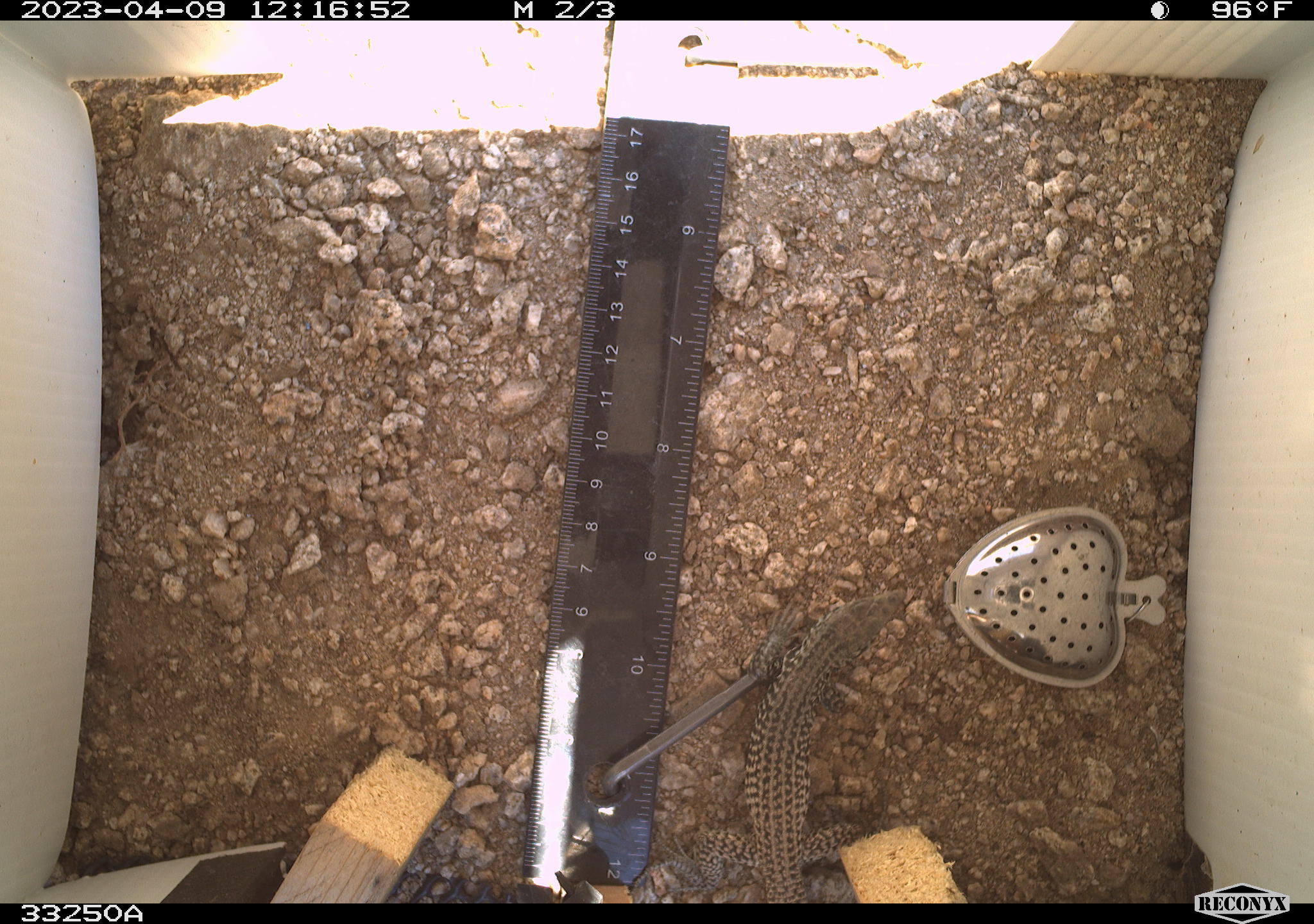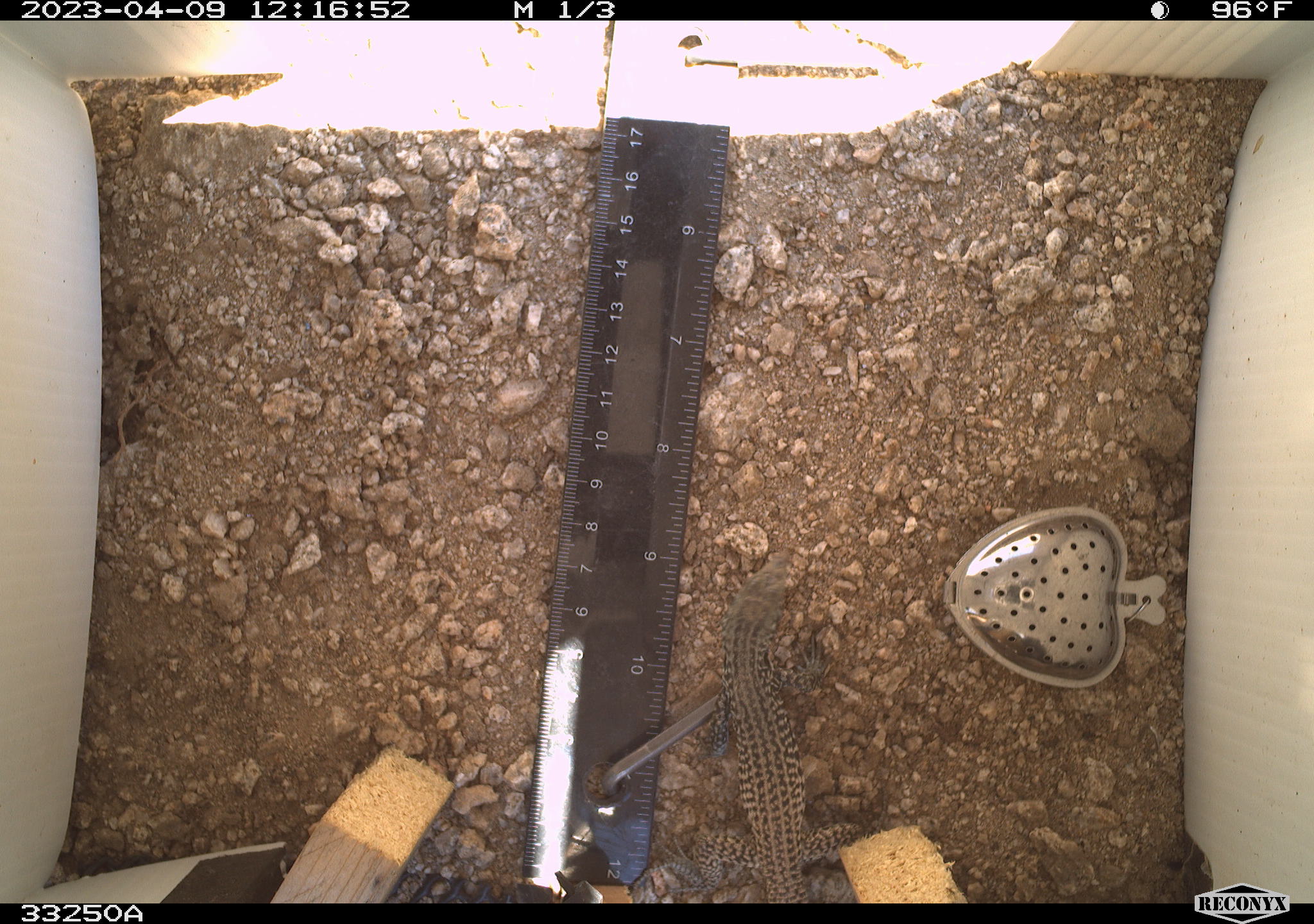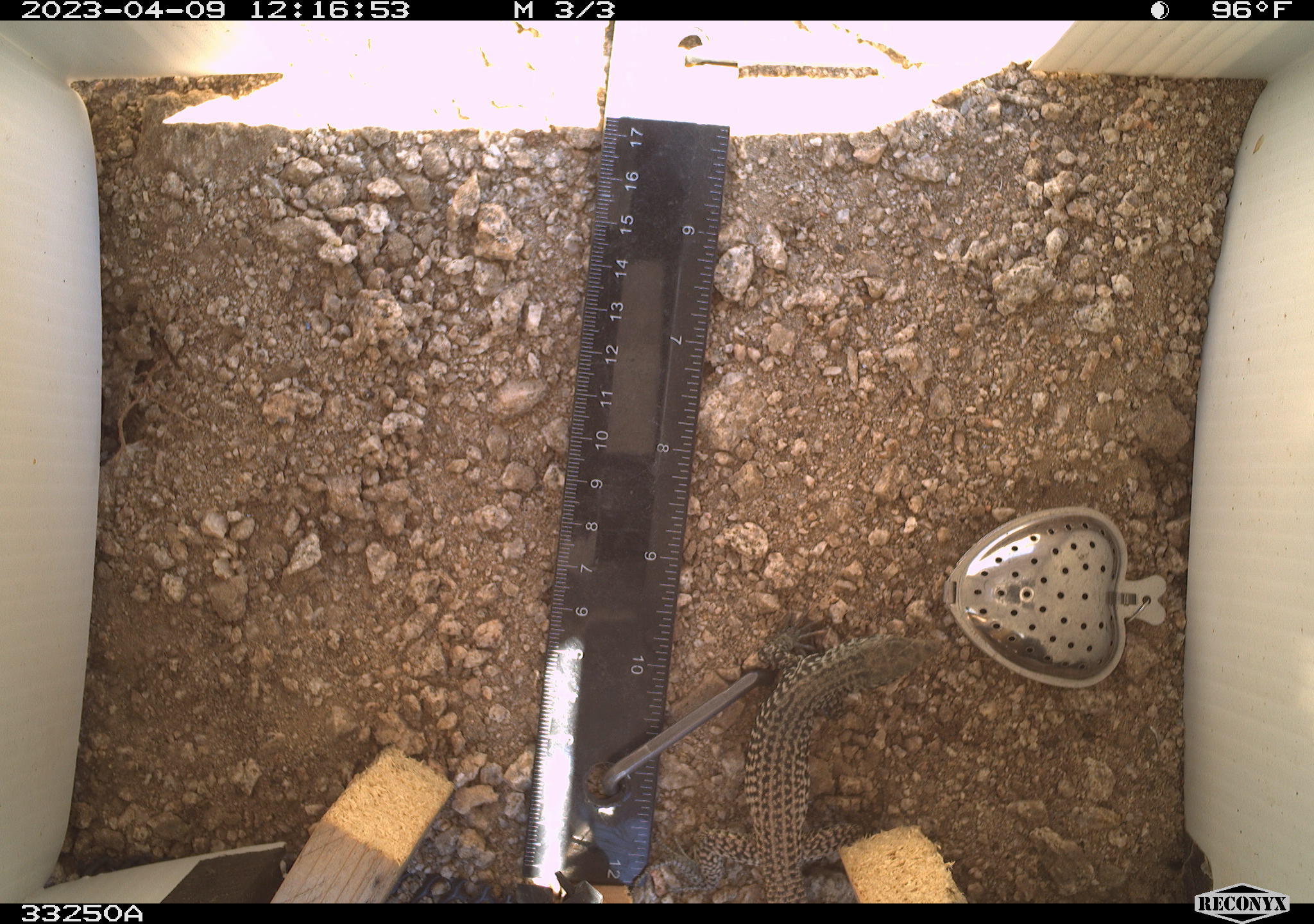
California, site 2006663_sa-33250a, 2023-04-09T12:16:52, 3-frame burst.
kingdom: Animalia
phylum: Chordata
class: Reptilia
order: Squamata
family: Teiidae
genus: Aspidoscelis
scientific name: Aspidoscelis tigris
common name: western whiptail